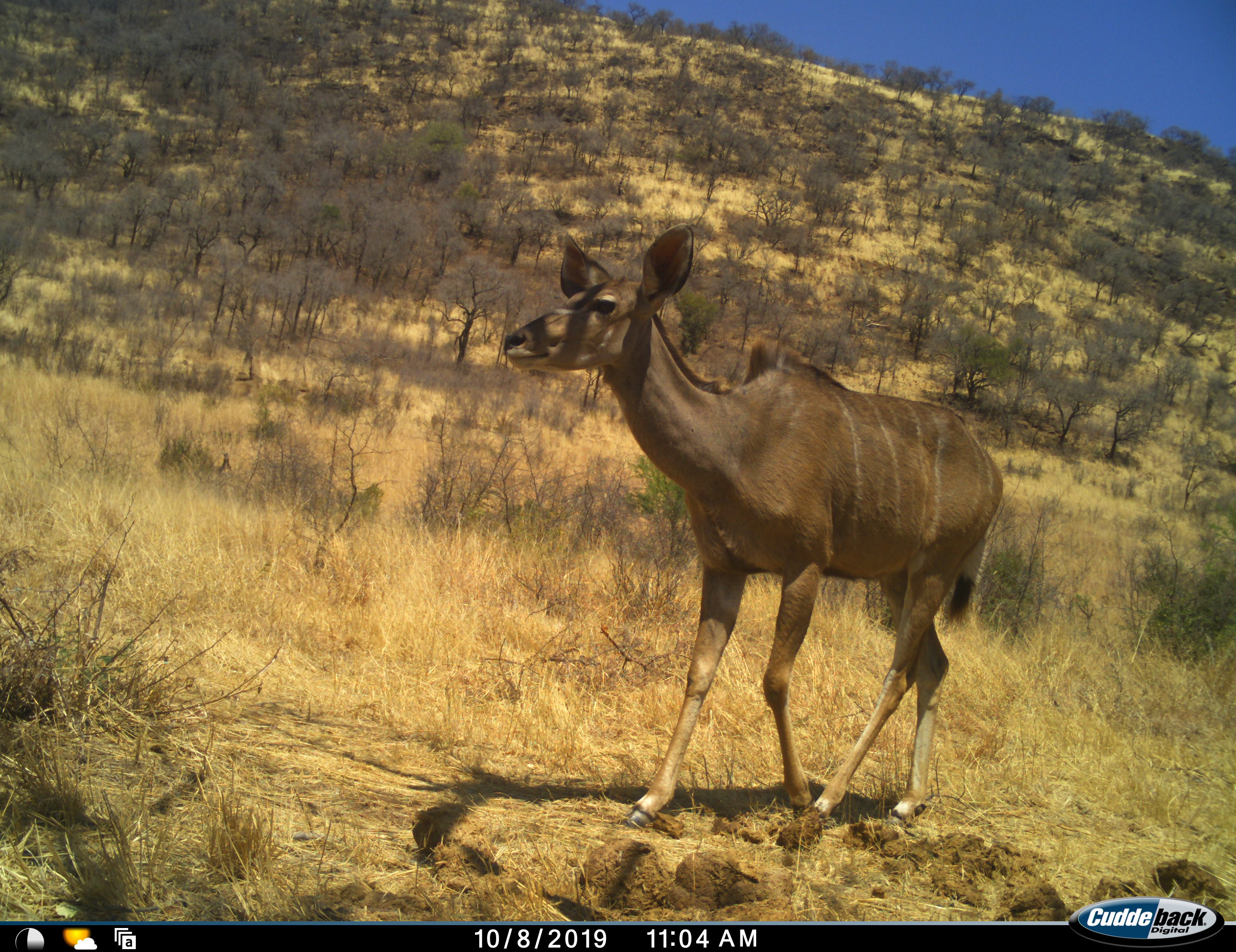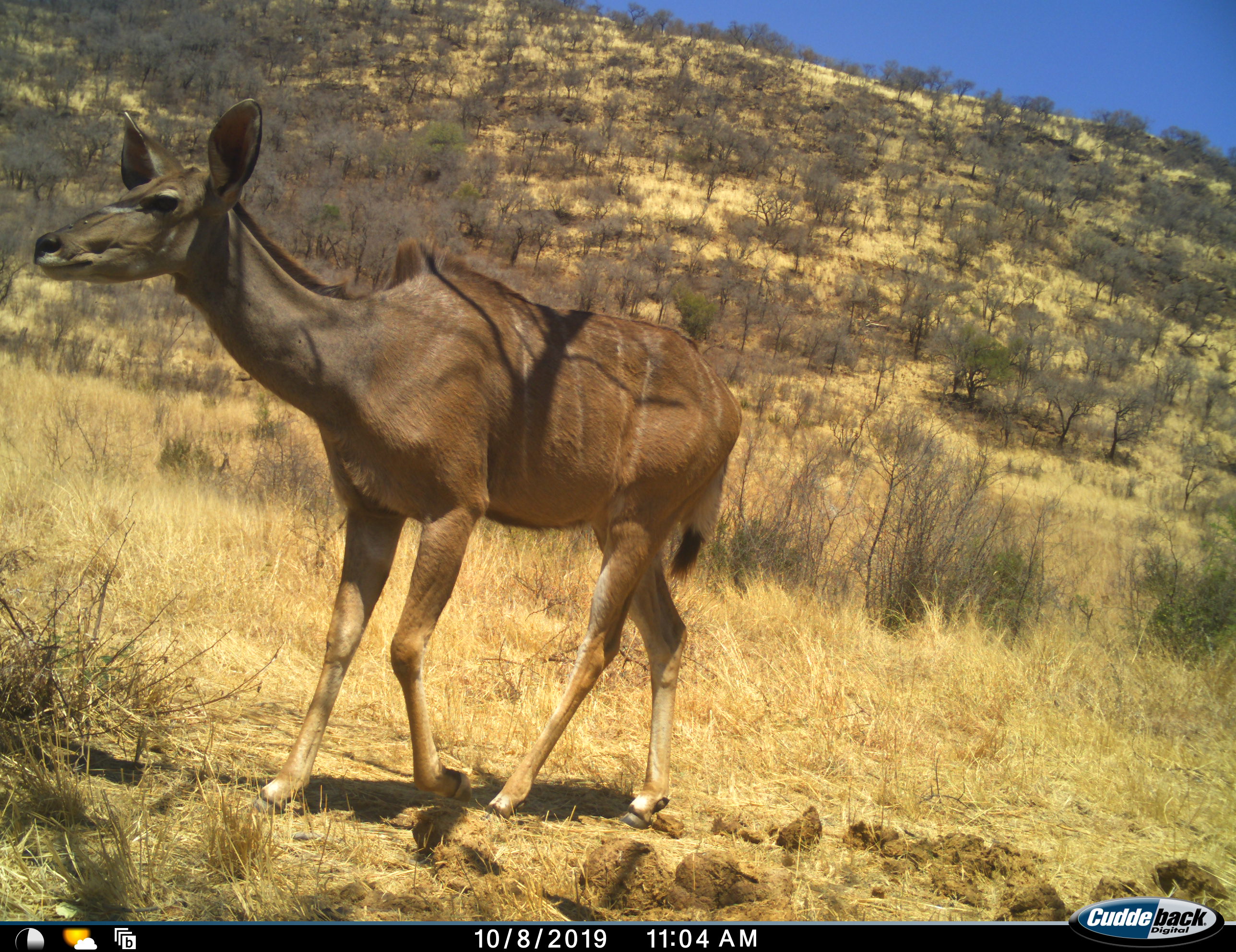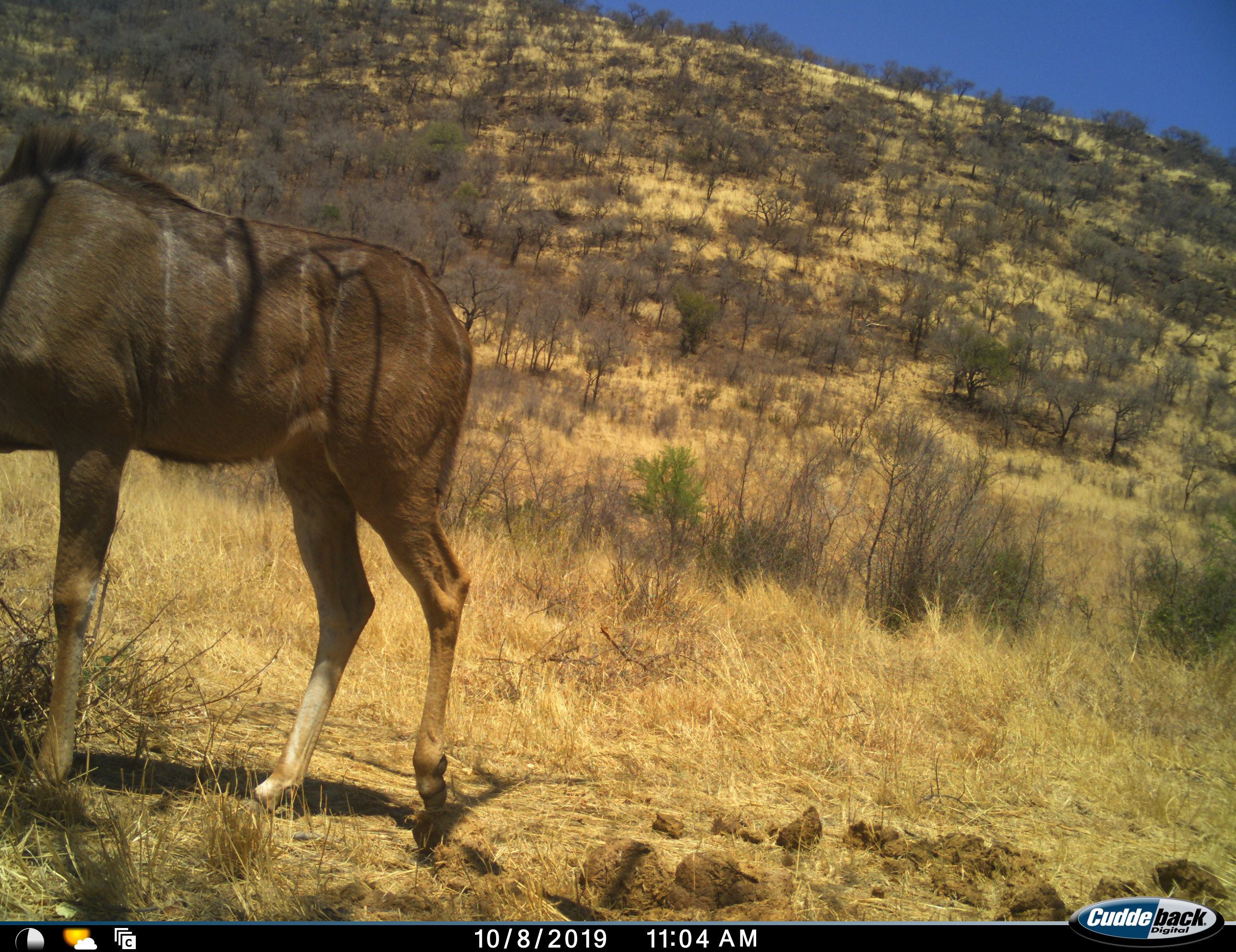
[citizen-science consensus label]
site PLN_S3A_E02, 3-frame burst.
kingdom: Animalia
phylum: Chordata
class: Mammalia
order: Artiodactyla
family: Bovidae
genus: Tragelaphus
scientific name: Tragelaphus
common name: kudu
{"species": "kudu (Tragelaphus)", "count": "1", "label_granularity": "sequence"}